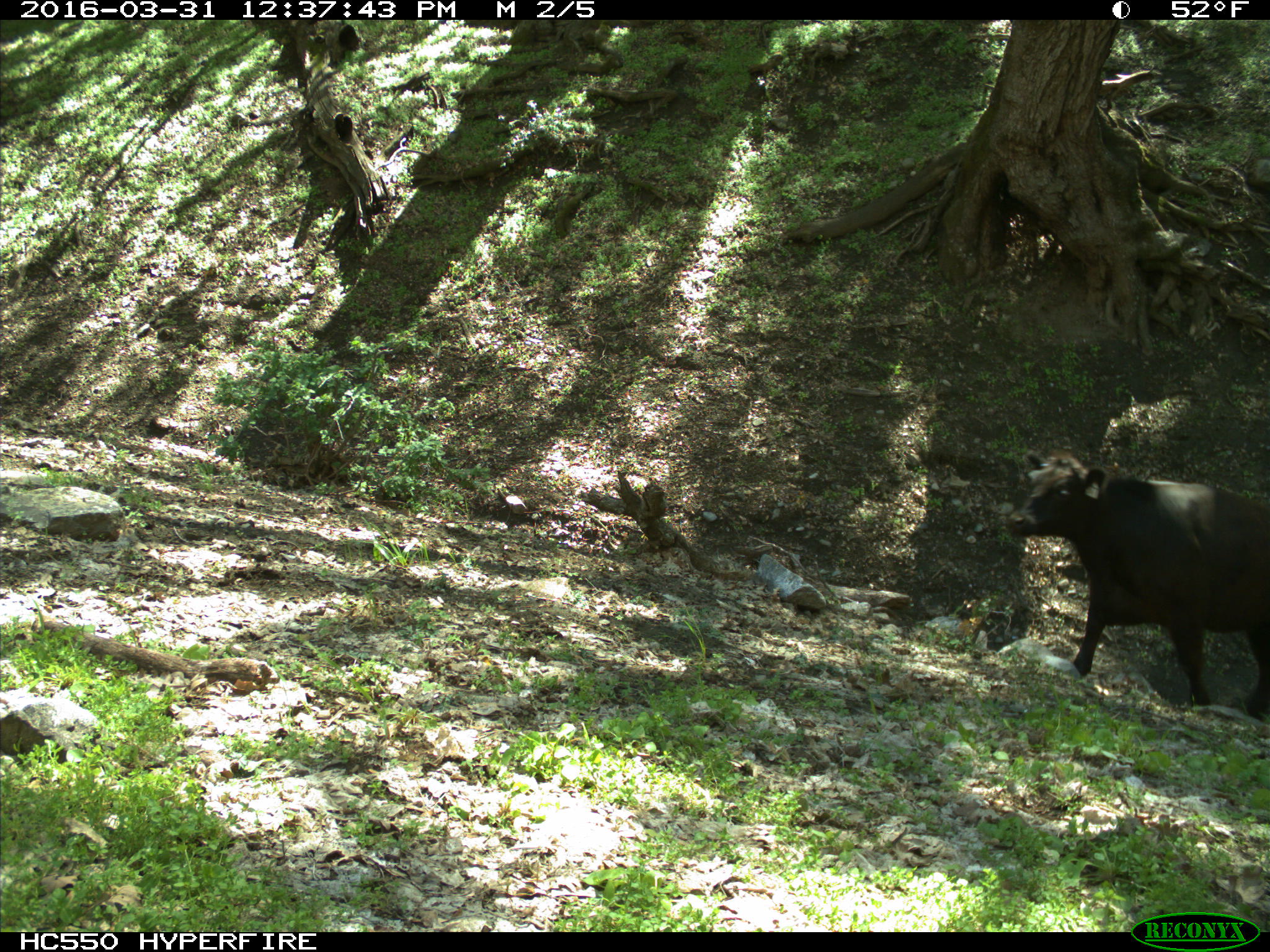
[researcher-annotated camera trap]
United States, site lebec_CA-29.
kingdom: Animalia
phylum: Chordata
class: Mammalia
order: Artiodactyla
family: Bovidae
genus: Bos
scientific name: Bos taurus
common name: domestic cow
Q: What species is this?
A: Bos taurus (domestic cow).